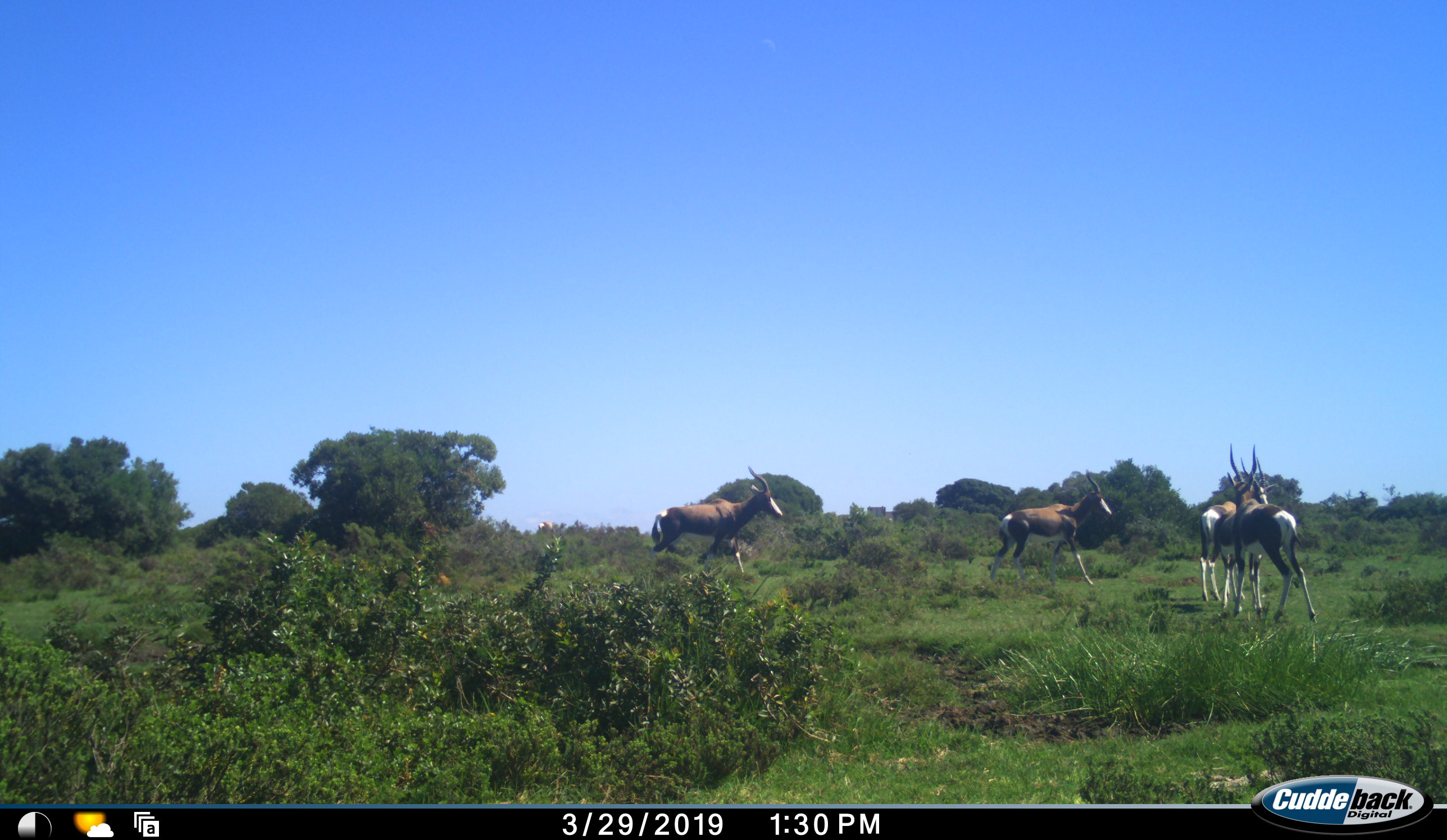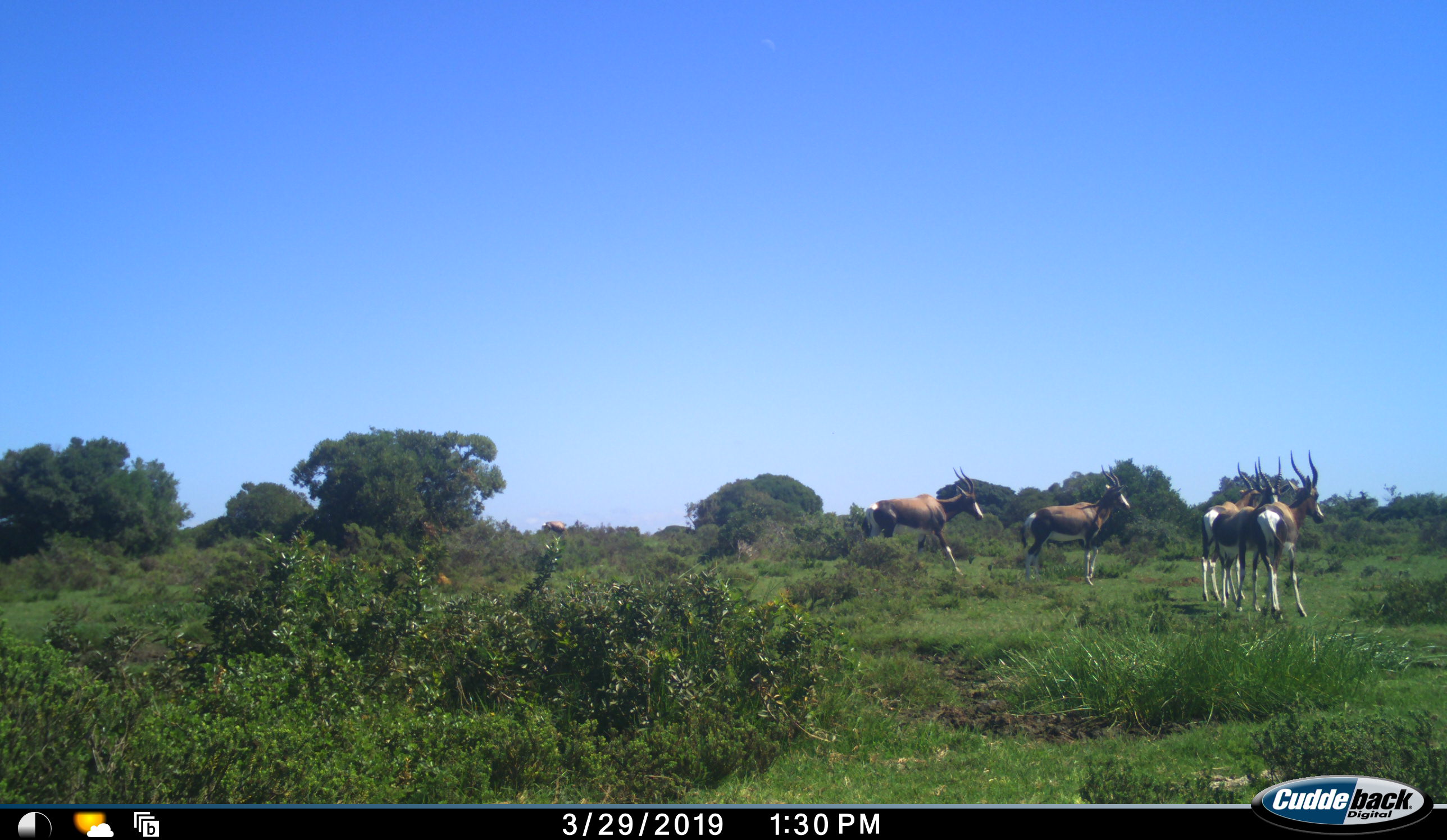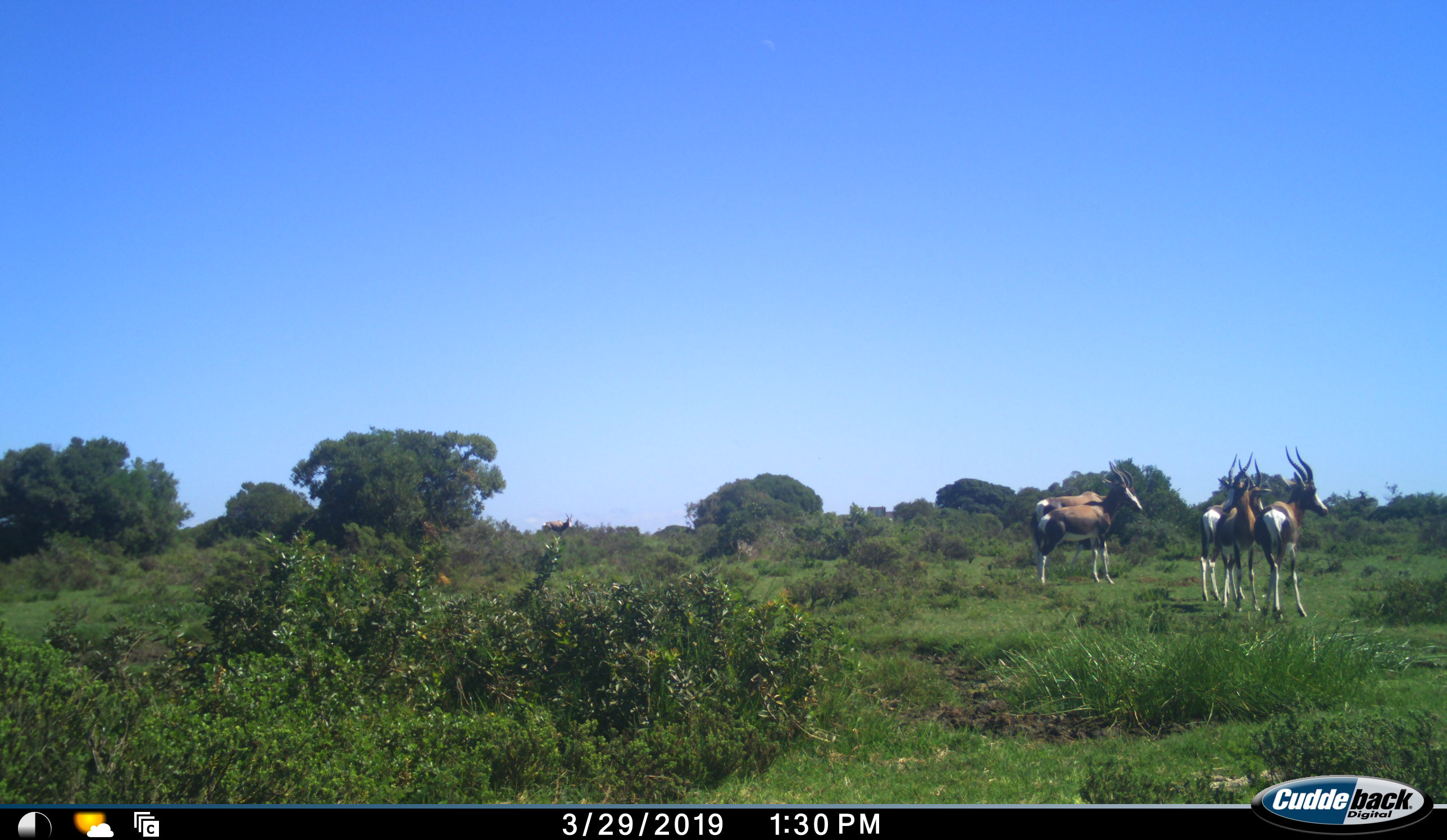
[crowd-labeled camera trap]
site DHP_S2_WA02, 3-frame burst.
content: unidentified animal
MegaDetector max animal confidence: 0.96